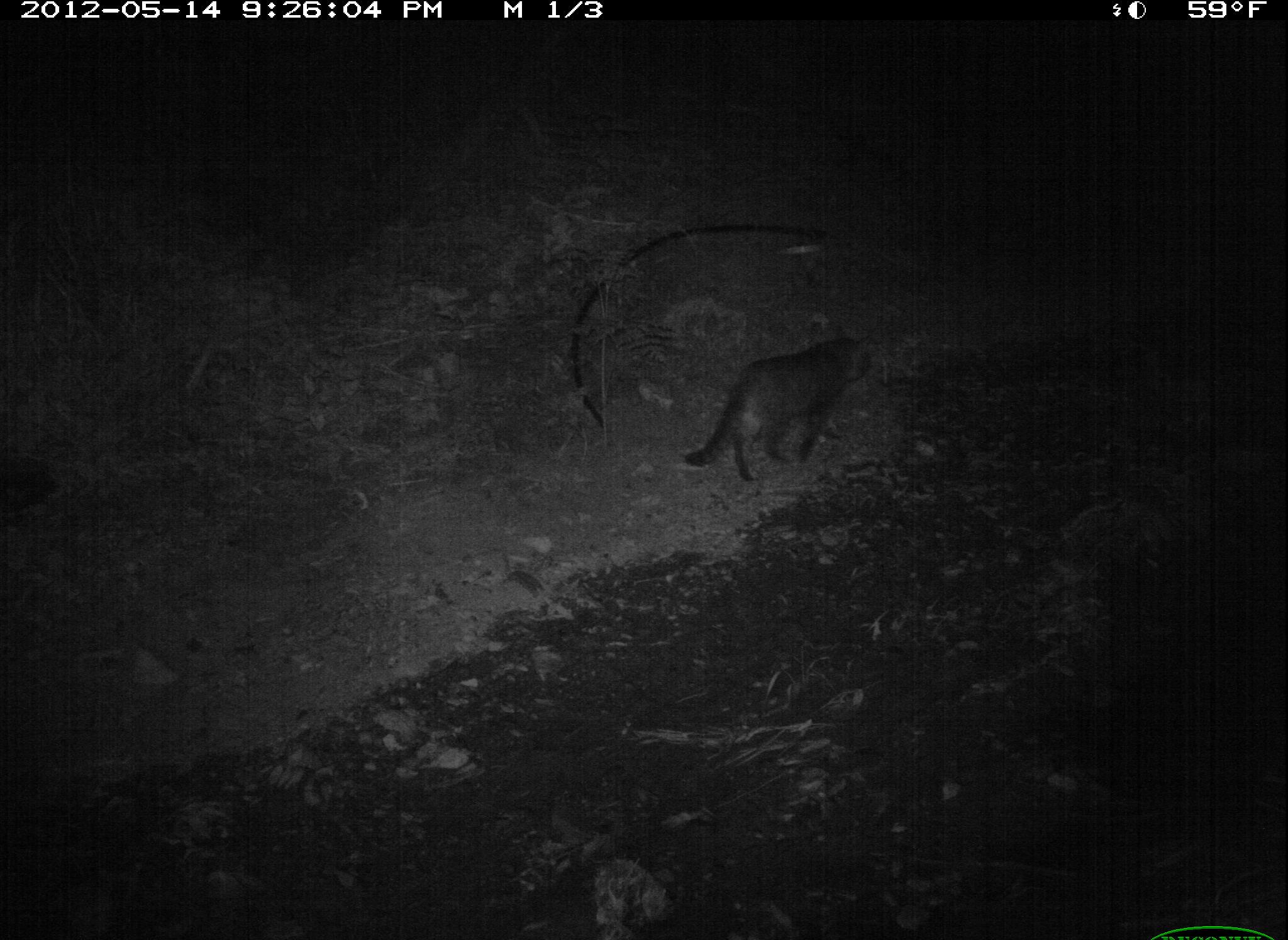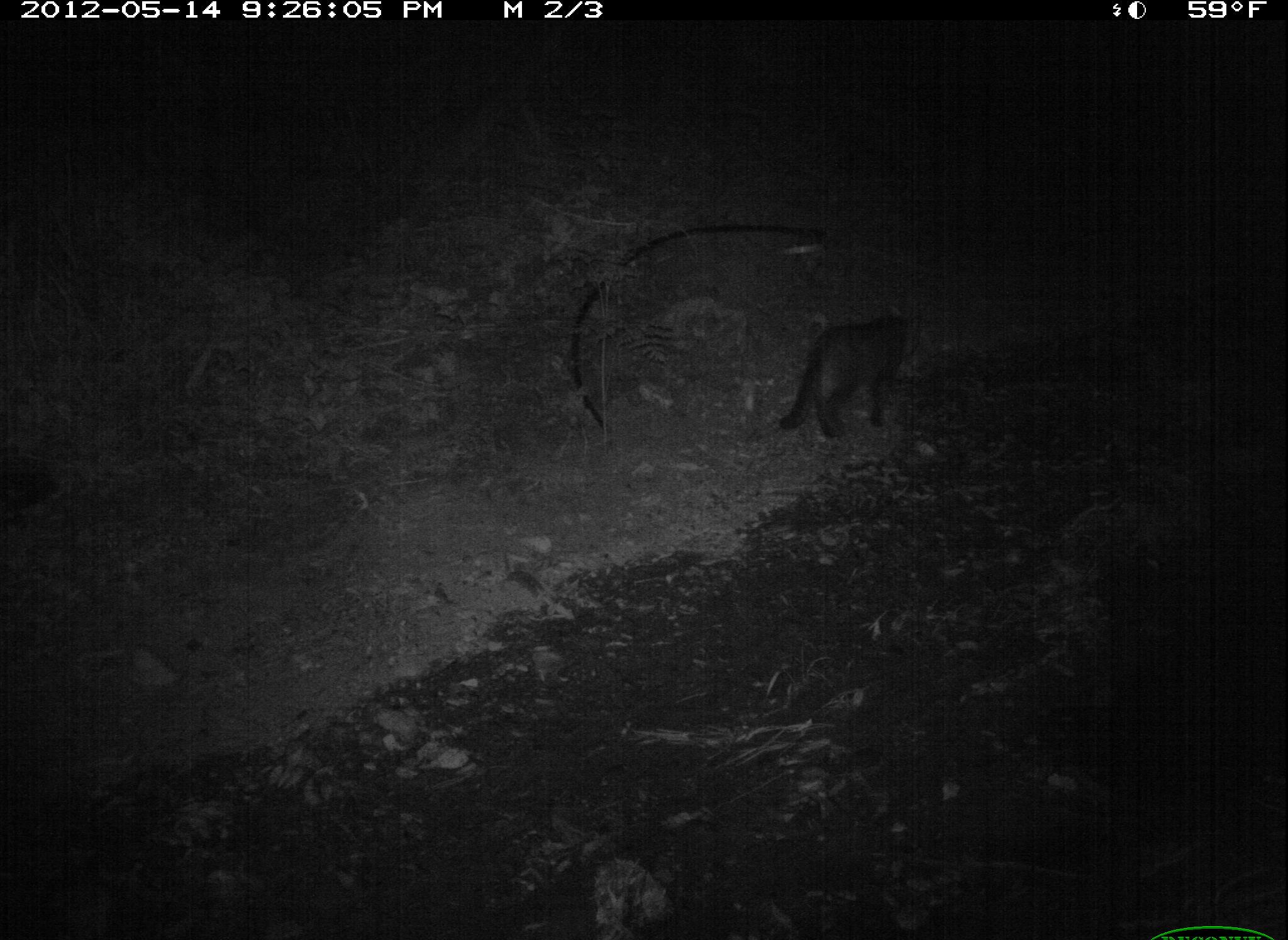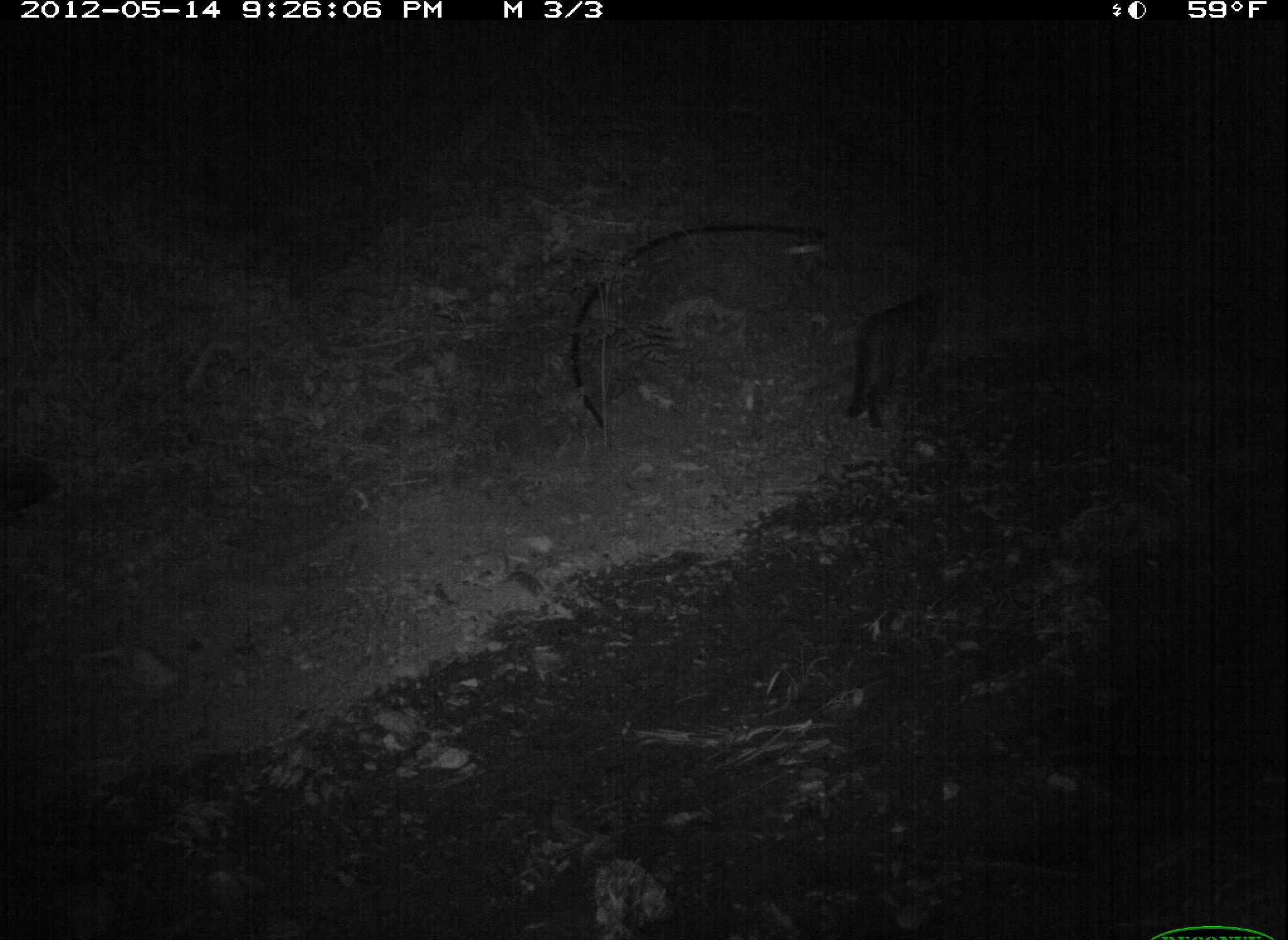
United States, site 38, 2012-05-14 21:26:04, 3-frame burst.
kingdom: Animalia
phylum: Chordata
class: Mammalia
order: Carnivora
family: Felidae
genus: Felis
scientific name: Felis catus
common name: cat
Cat (Felis catus).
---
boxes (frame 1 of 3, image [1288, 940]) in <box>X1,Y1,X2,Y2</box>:
cat: <box>665,311,894,491</box>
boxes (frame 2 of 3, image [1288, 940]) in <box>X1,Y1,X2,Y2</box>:
cat: <box>768,296,926,453</box>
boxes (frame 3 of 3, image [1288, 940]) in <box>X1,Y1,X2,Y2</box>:
cat: <box>839,280,963,433</box>